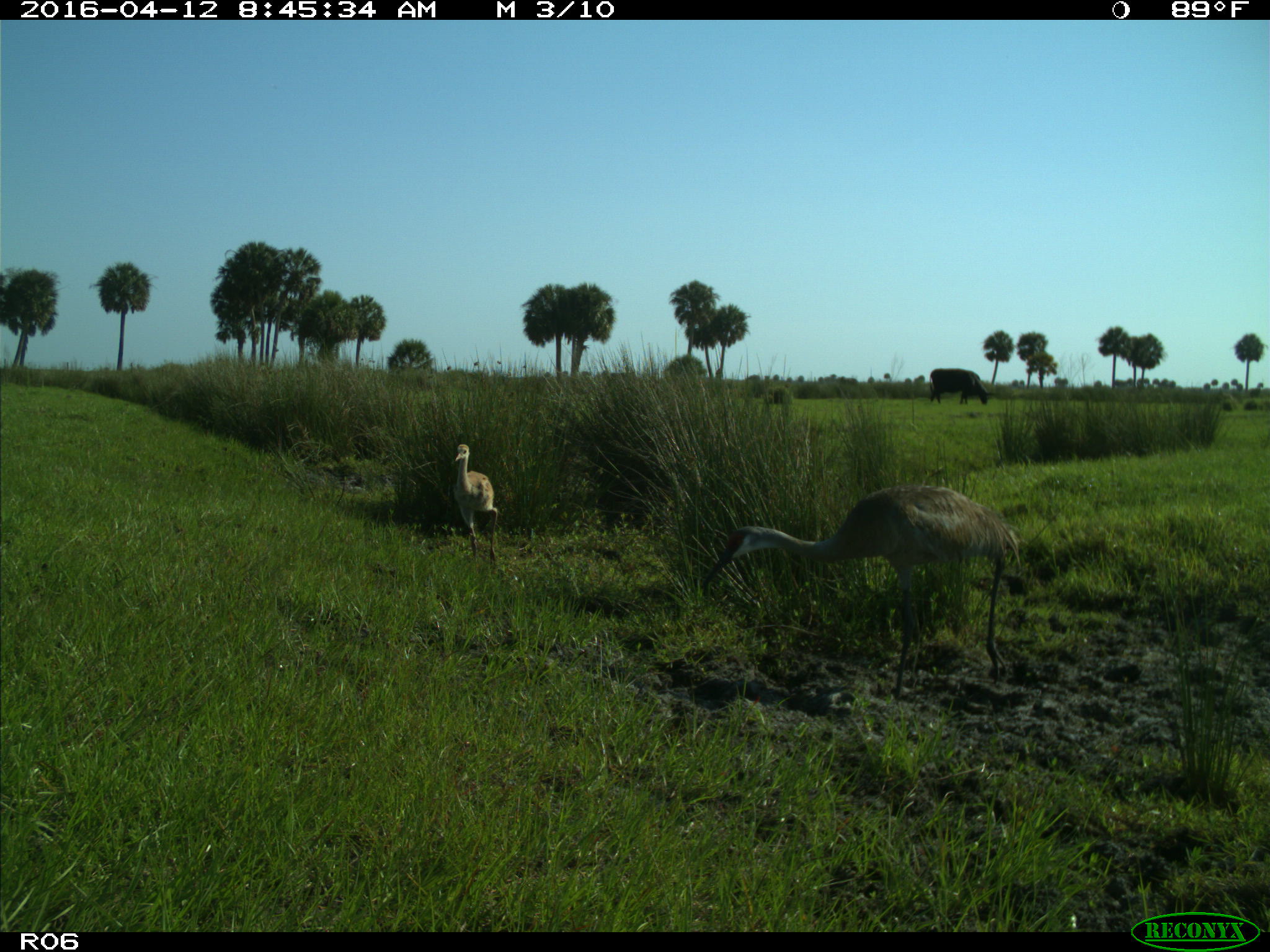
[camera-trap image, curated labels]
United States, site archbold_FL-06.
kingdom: Animalia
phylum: Chordata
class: Mammalia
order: Artiodactyla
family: Bovidae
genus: Bos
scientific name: Bos taurus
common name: domestic cow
Bos taurus (domestic cow).